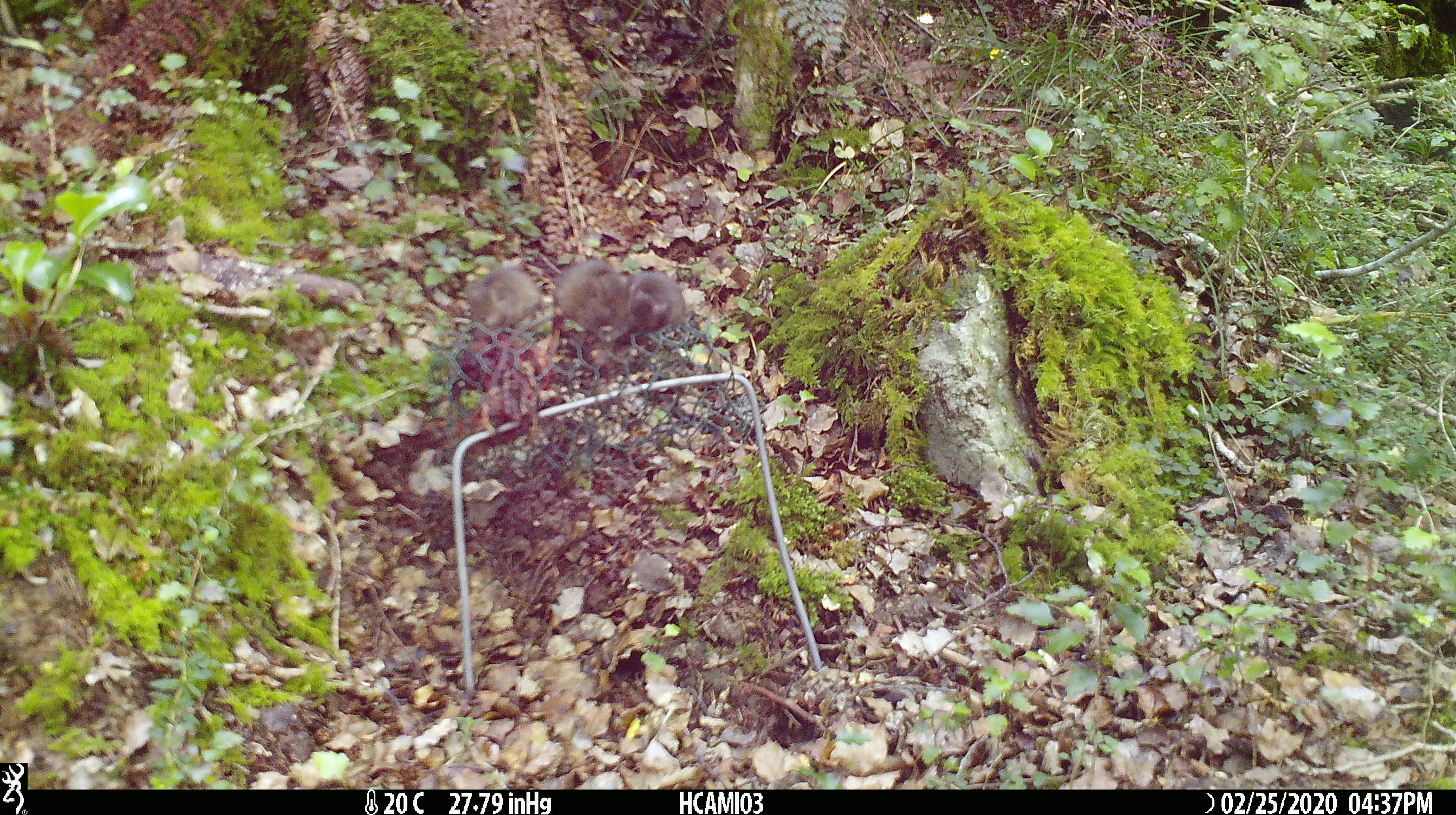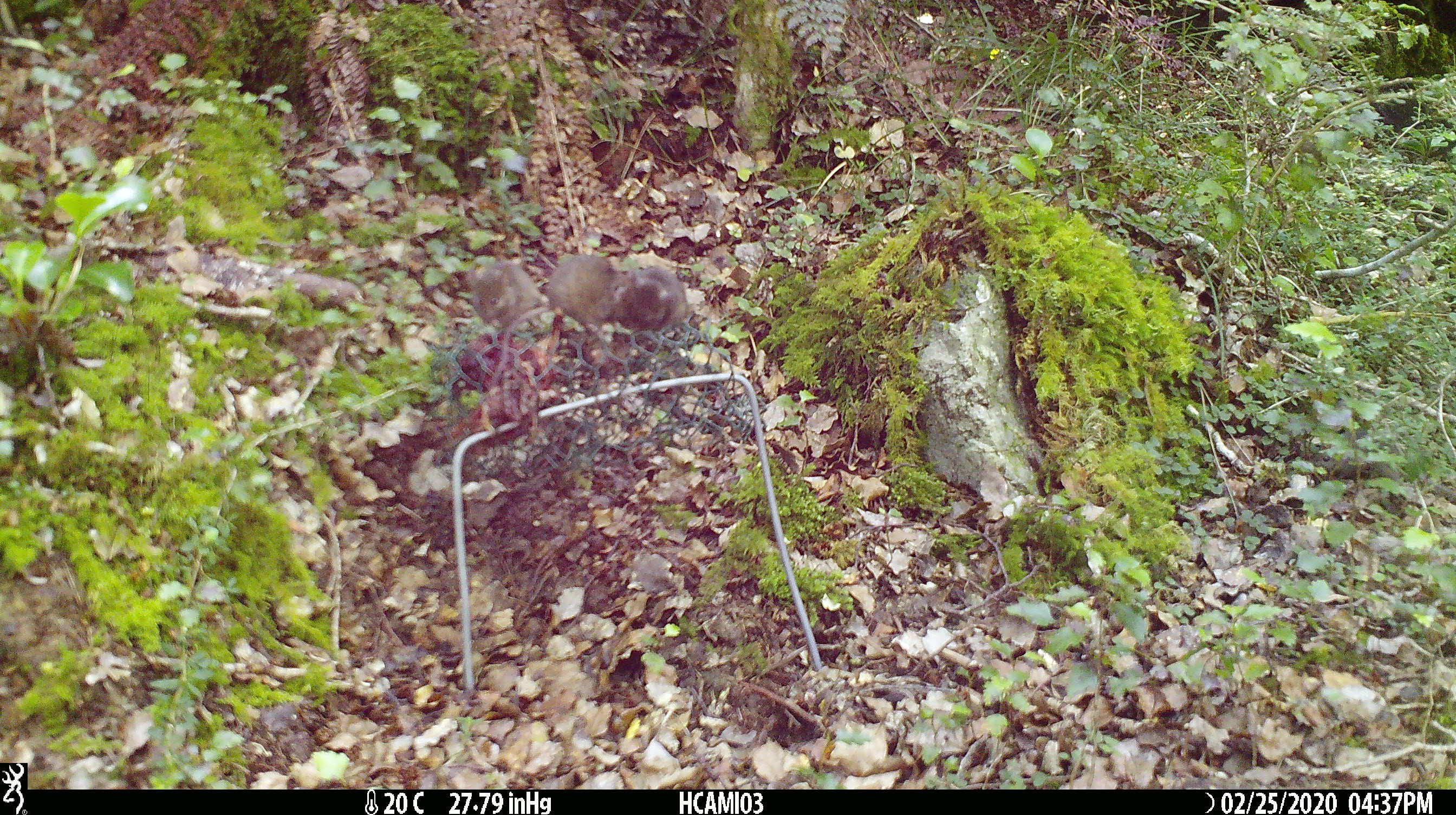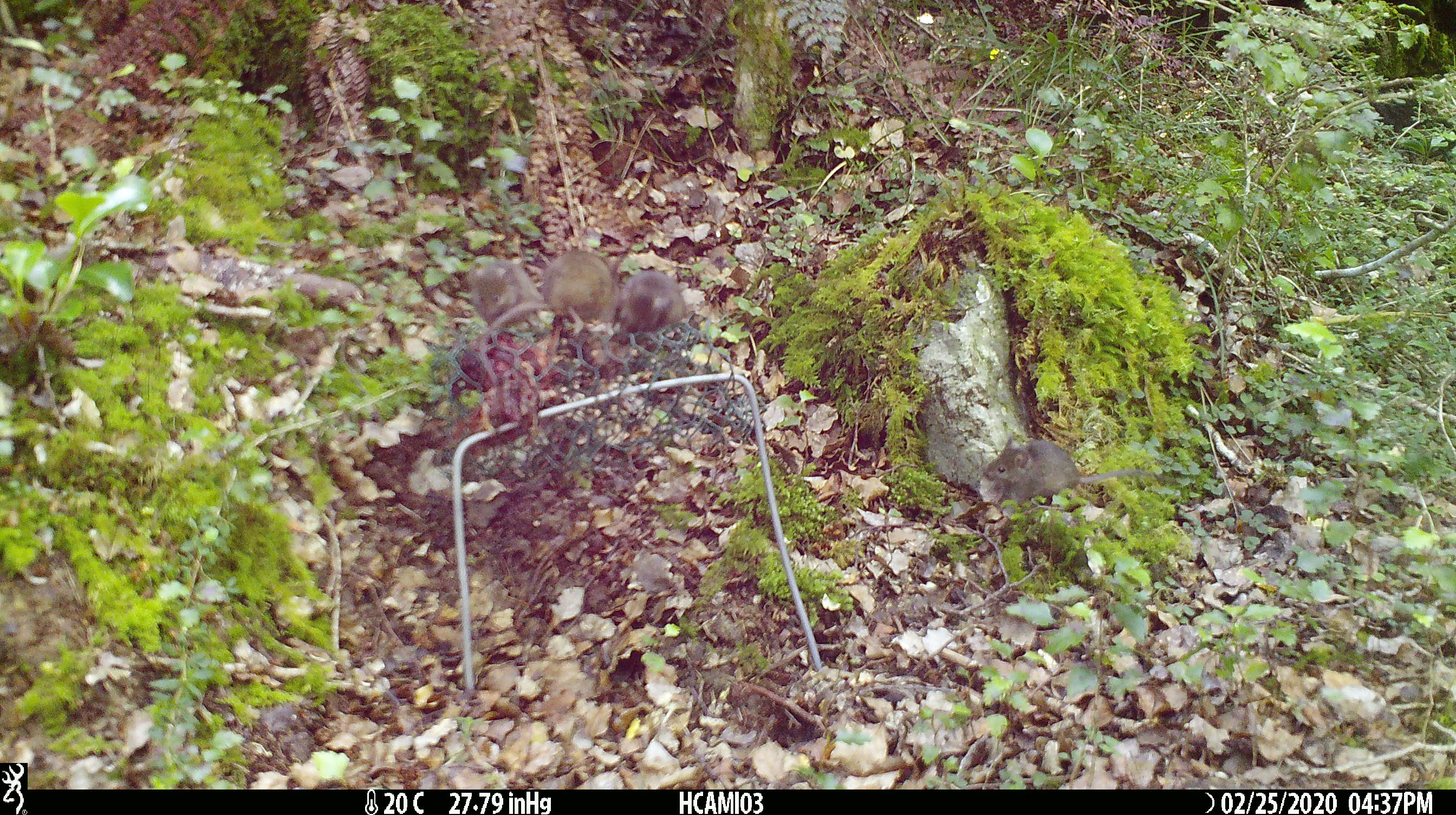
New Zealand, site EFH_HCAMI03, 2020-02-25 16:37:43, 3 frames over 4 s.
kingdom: Animalia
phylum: Chordata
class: Mammalia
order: Rodentia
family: Muridae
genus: Mus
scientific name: Mus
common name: mouse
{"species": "mouse (Mus)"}